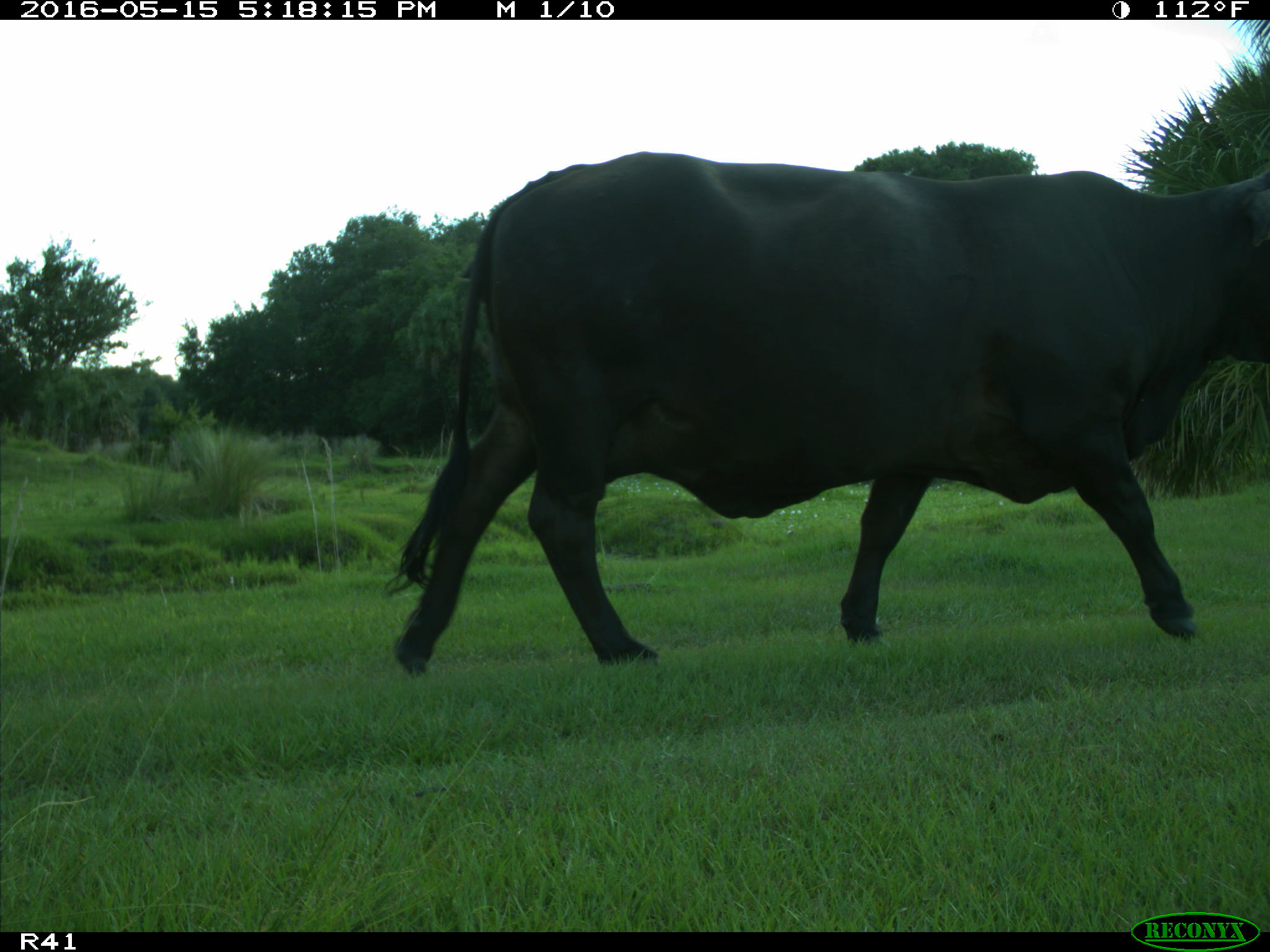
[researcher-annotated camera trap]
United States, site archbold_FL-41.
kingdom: Animalia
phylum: Chordata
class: Mammalia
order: Artiodactyla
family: Bovidae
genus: Bos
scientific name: Bos taurus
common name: domestic cow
Bos taurus (domestic cow).